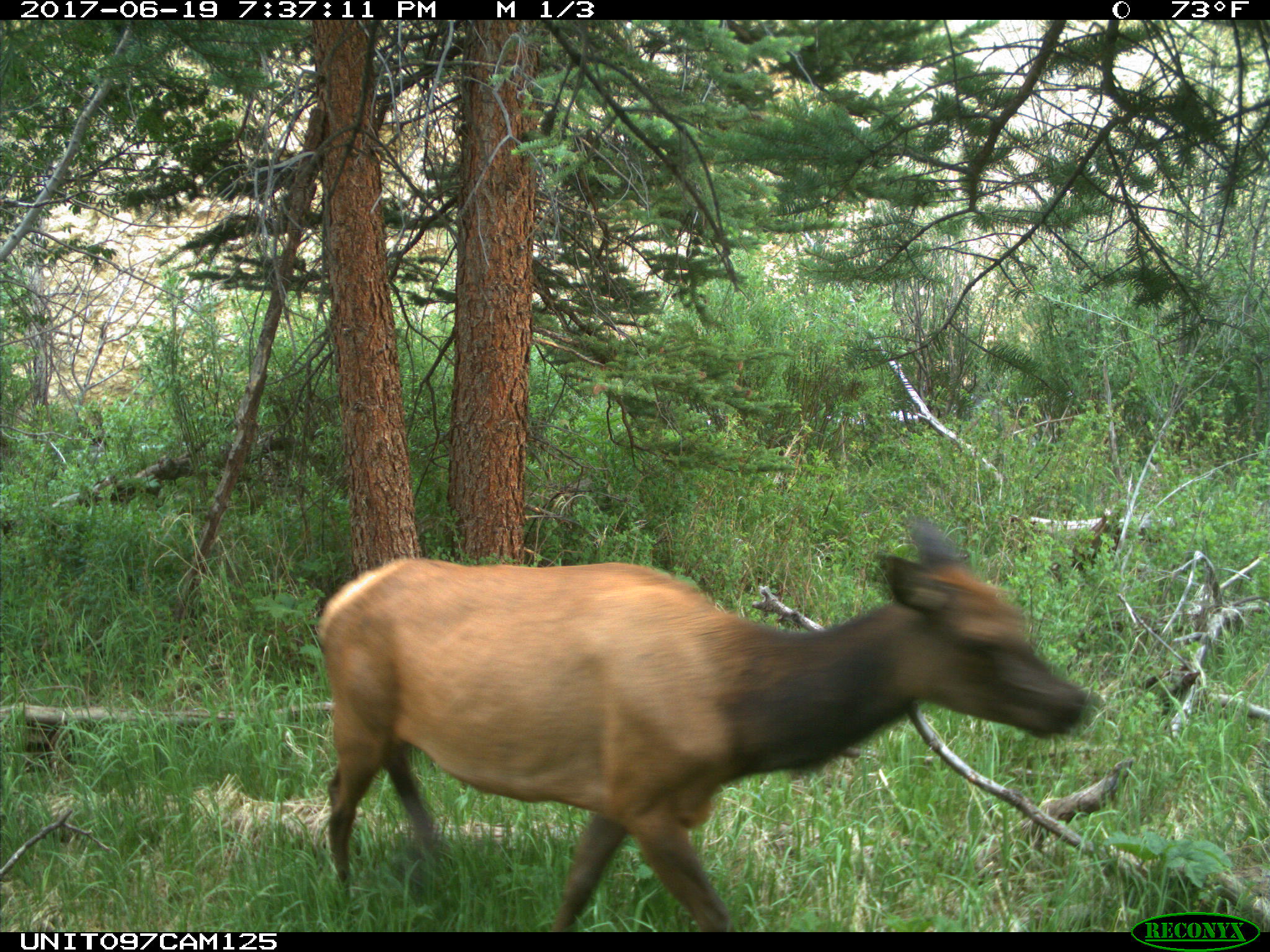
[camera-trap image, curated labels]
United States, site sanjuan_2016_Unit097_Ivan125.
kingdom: Animalia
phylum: Chordata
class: Mammalia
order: Artiodactyla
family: Cervidae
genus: Cervus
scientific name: Cervus elaphus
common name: red deer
Cervus elaphus (red deer).